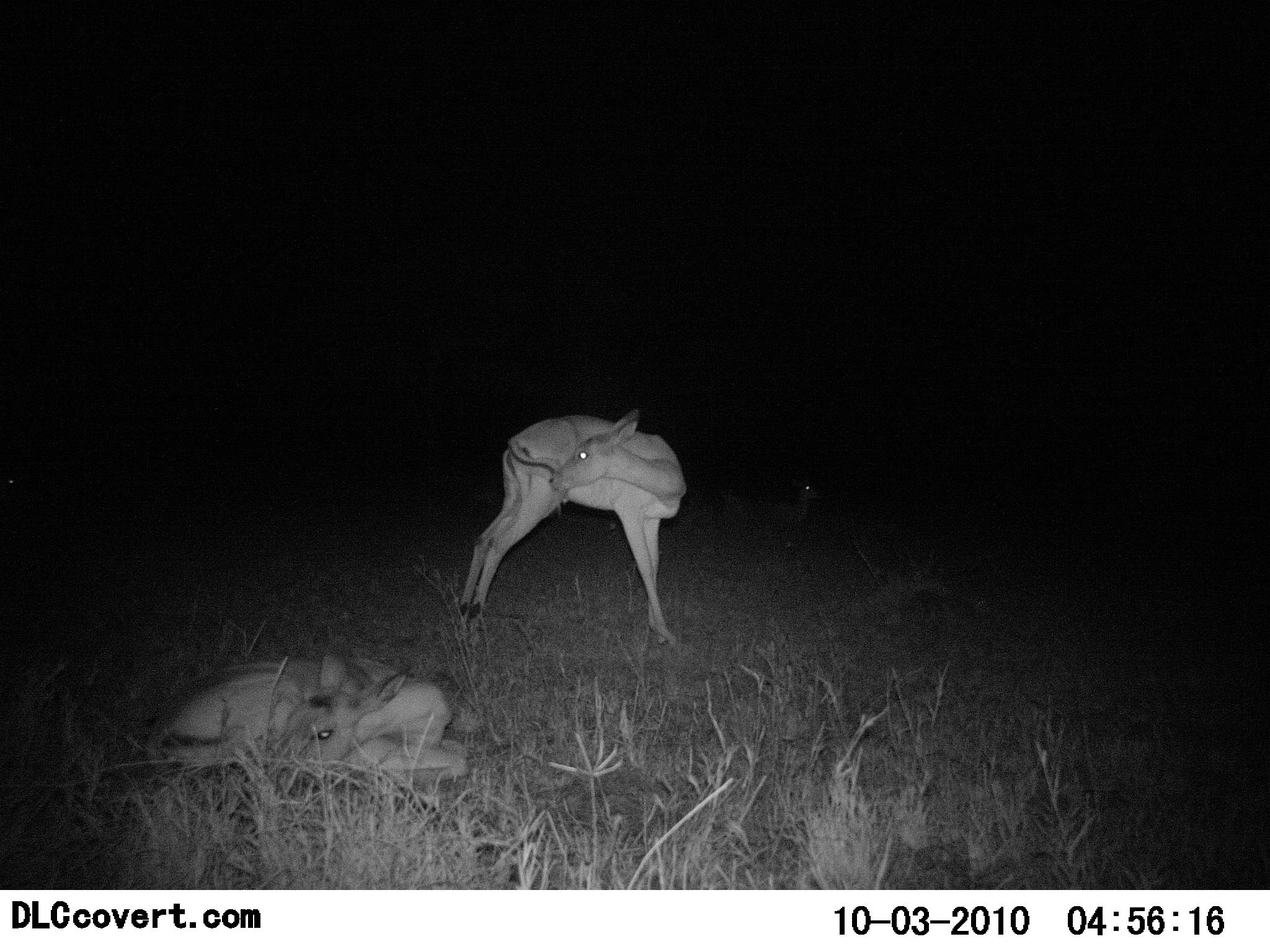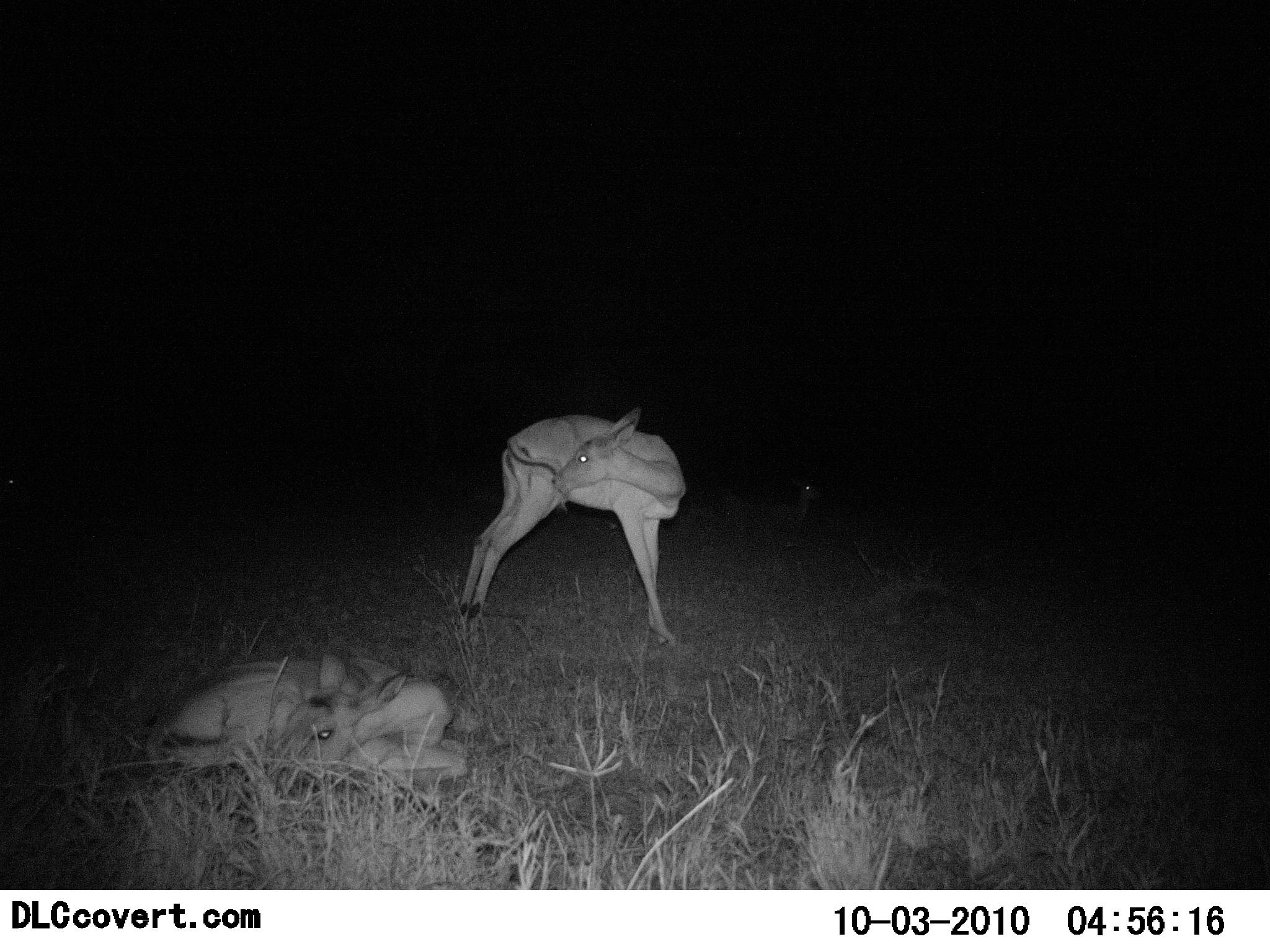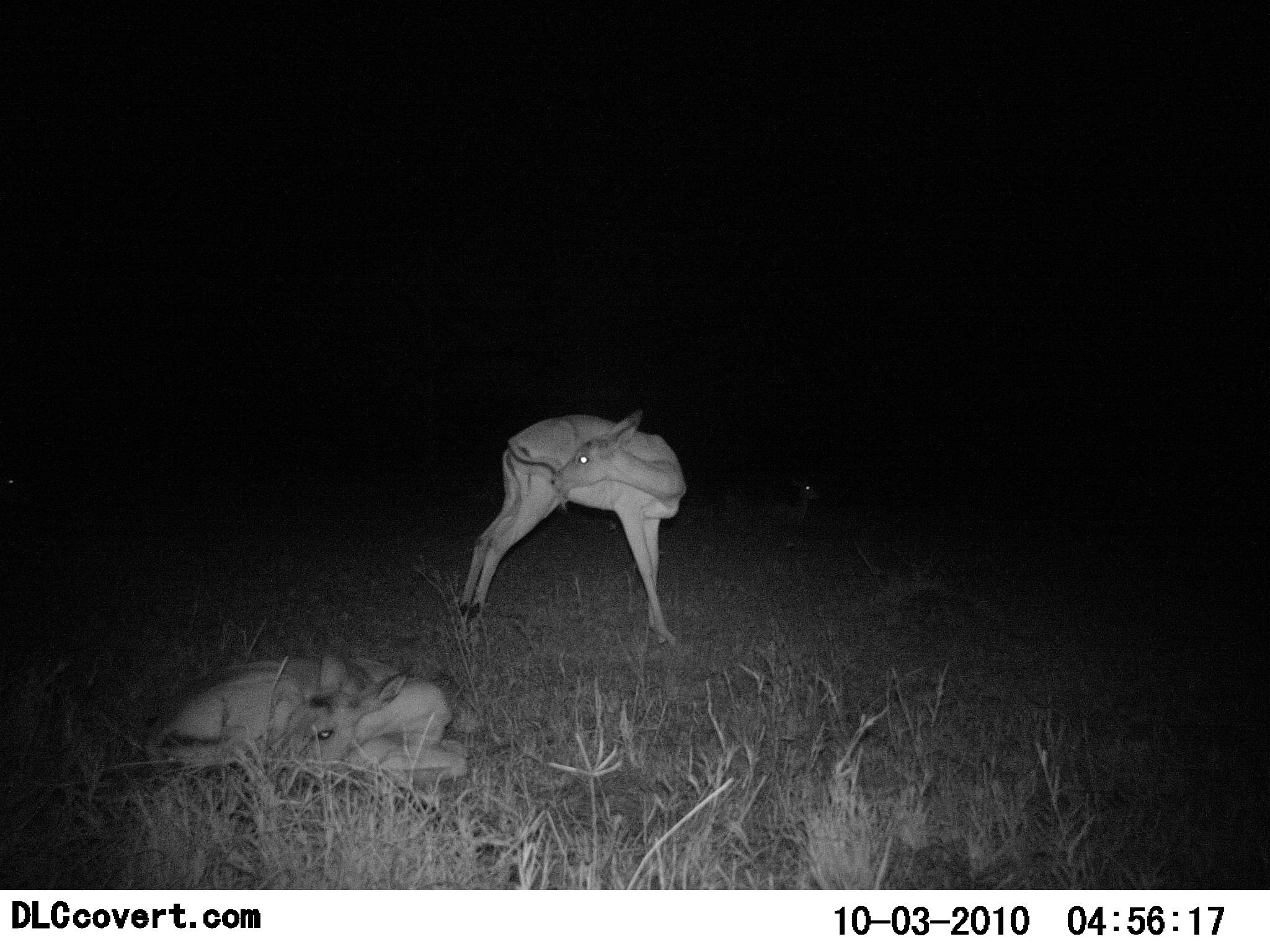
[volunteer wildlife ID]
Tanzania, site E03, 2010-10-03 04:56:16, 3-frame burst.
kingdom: Animalia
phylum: Chordata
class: Mammalia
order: Artiodactyla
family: Bovidae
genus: Aepyceros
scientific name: Aepyceros melampus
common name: impala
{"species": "impala (Aepyceros melampus)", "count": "3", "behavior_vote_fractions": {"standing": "56%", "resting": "100%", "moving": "0%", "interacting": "11%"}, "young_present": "11%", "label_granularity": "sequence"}